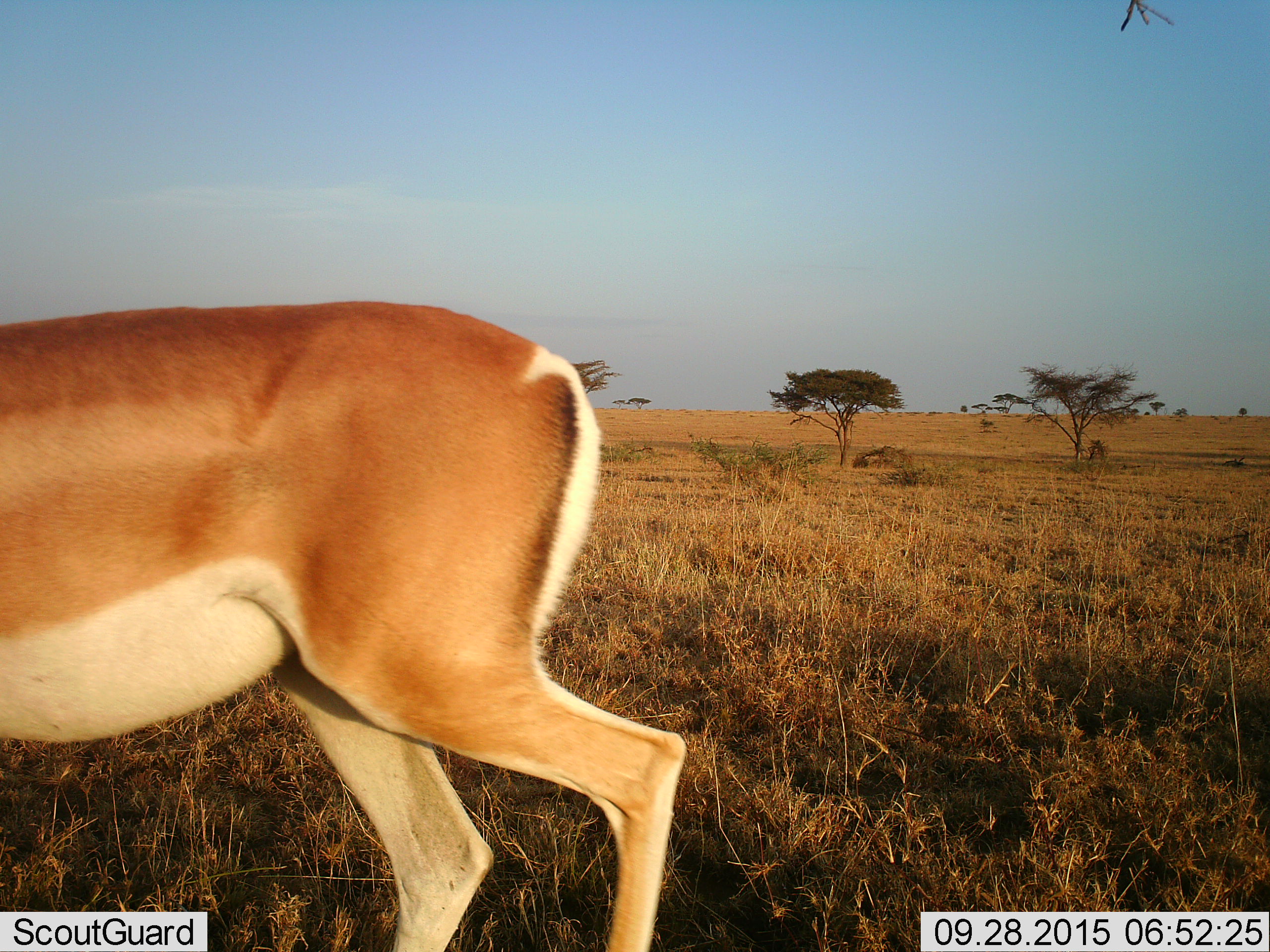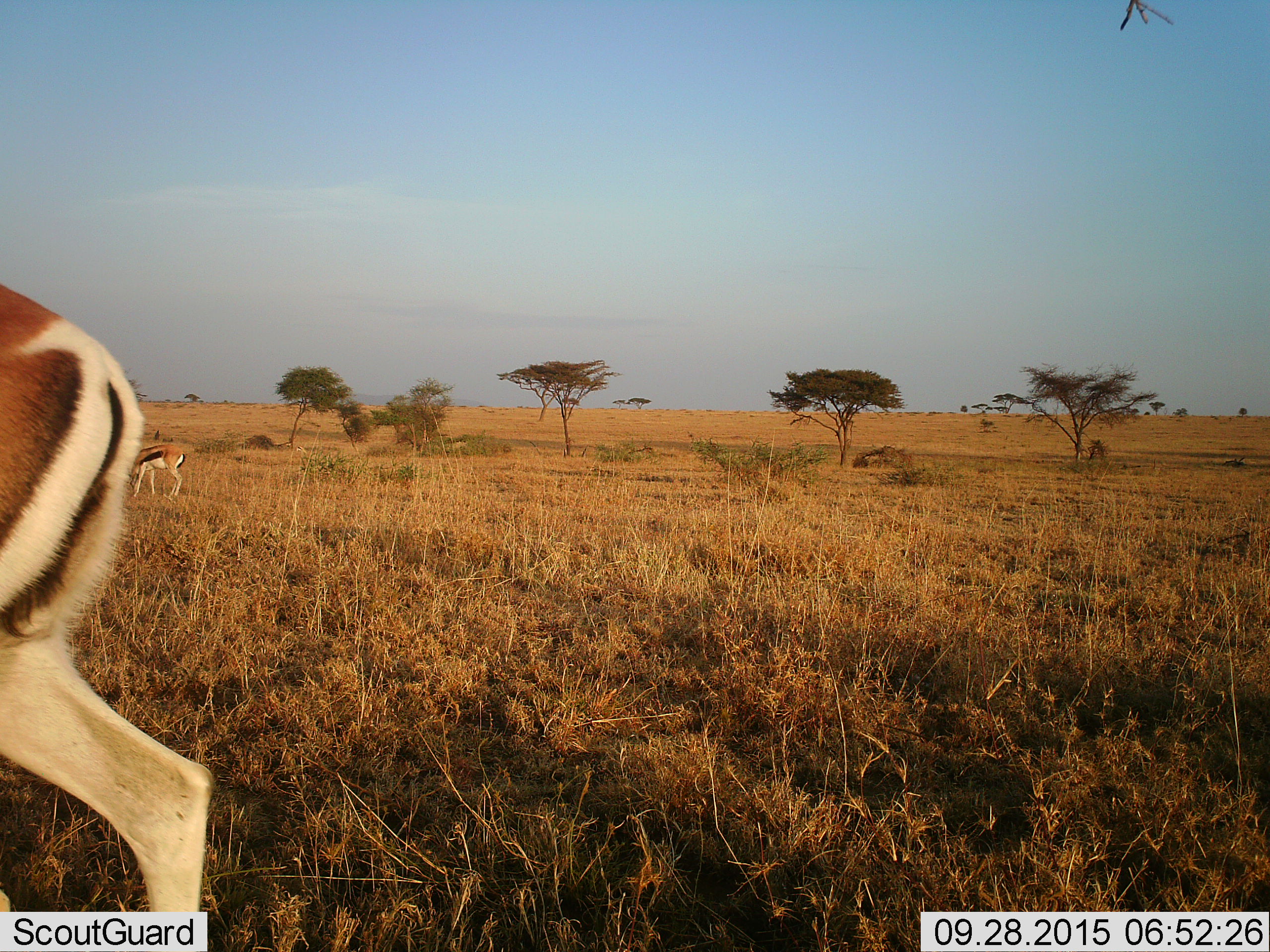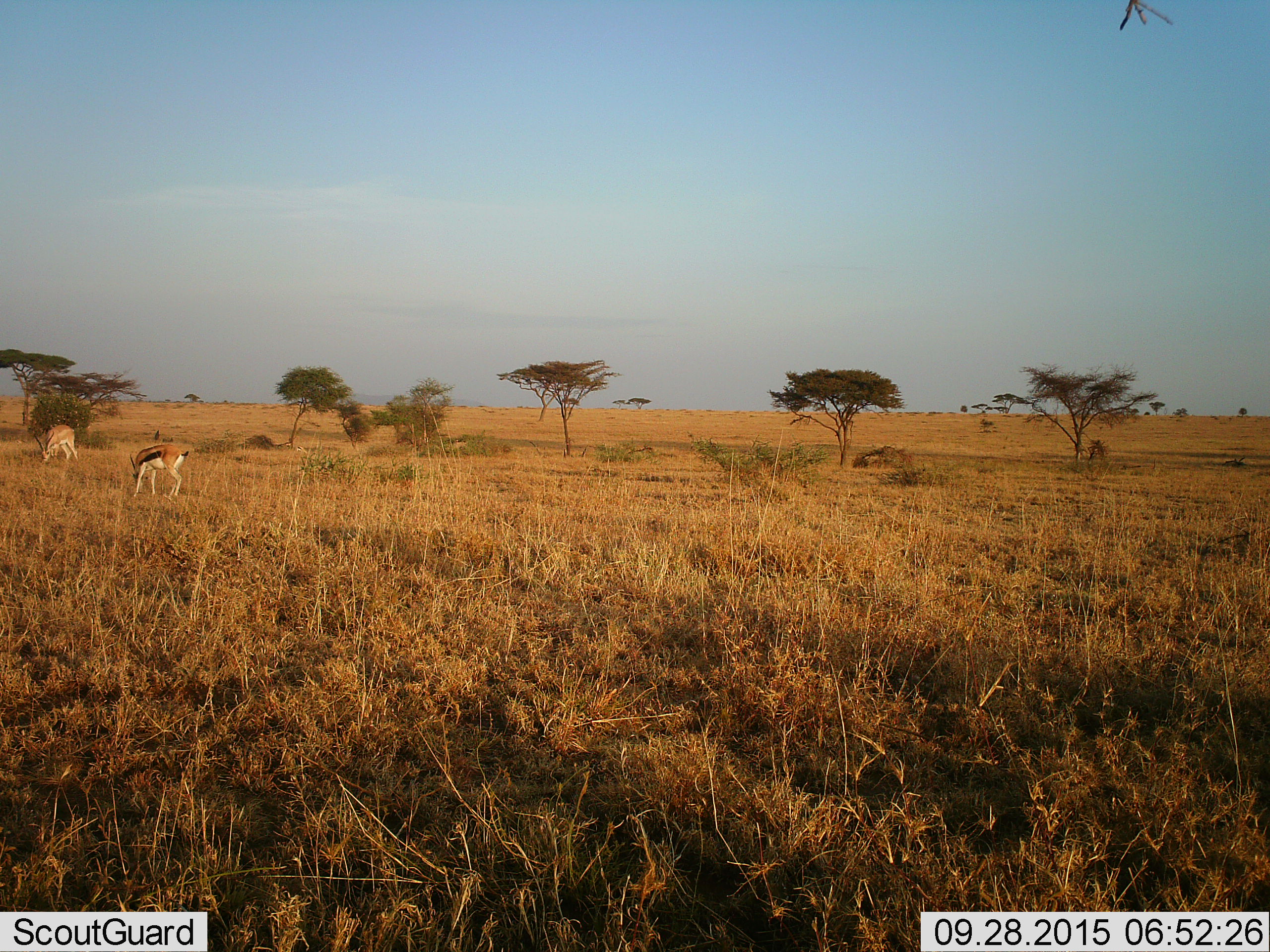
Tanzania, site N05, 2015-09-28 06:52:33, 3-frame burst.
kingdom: Animalia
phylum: Chordata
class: Mammalia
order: Artiodactyla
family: Bovidae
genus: Nanger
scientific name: Nanger granti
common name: grant's gazelle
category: gazellegrants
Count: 3.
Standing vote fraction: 67%.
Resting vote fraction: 0%.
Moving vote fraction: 83%.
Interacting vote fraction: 0%.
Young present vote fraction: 0%.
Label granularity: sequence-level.